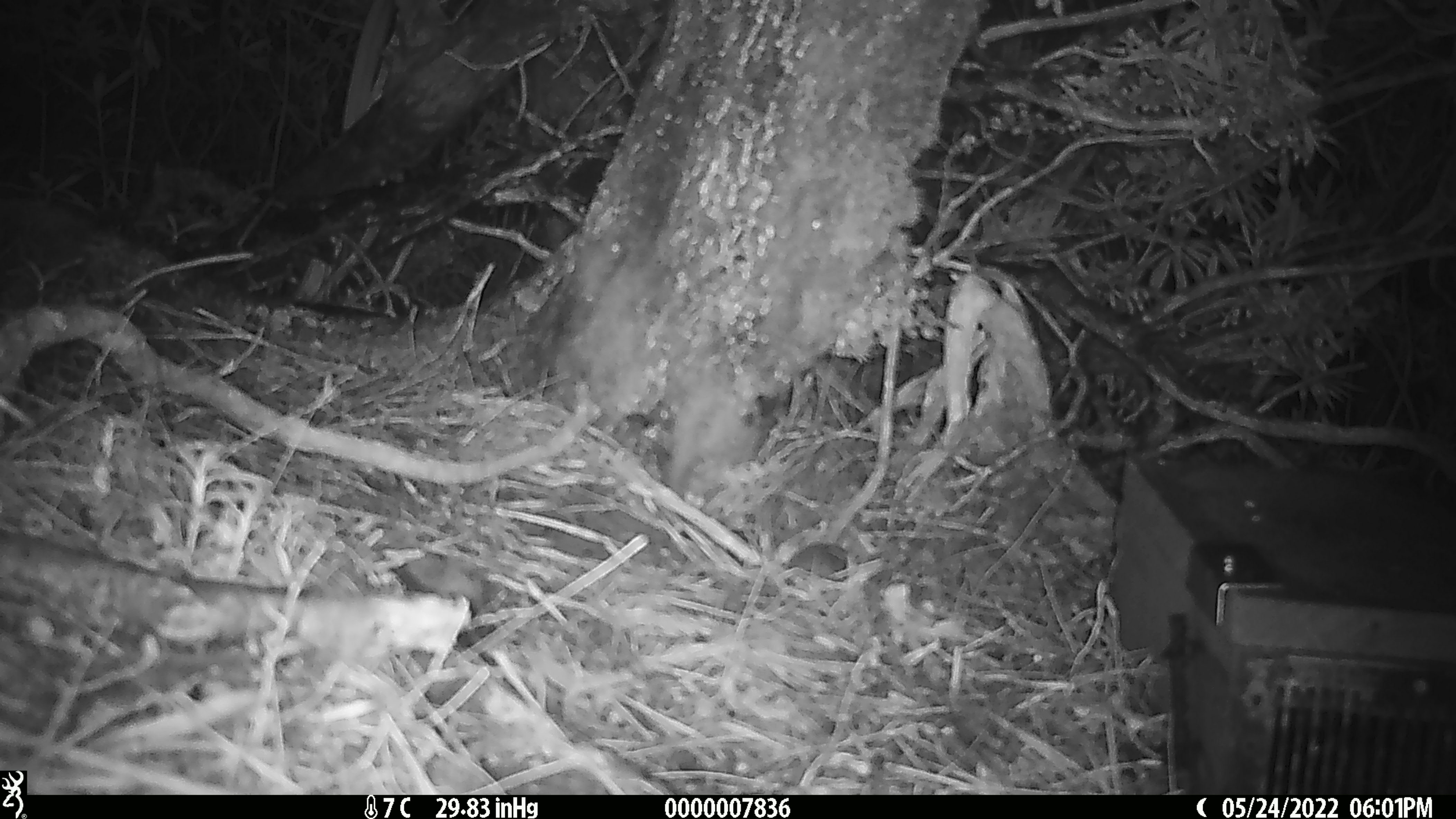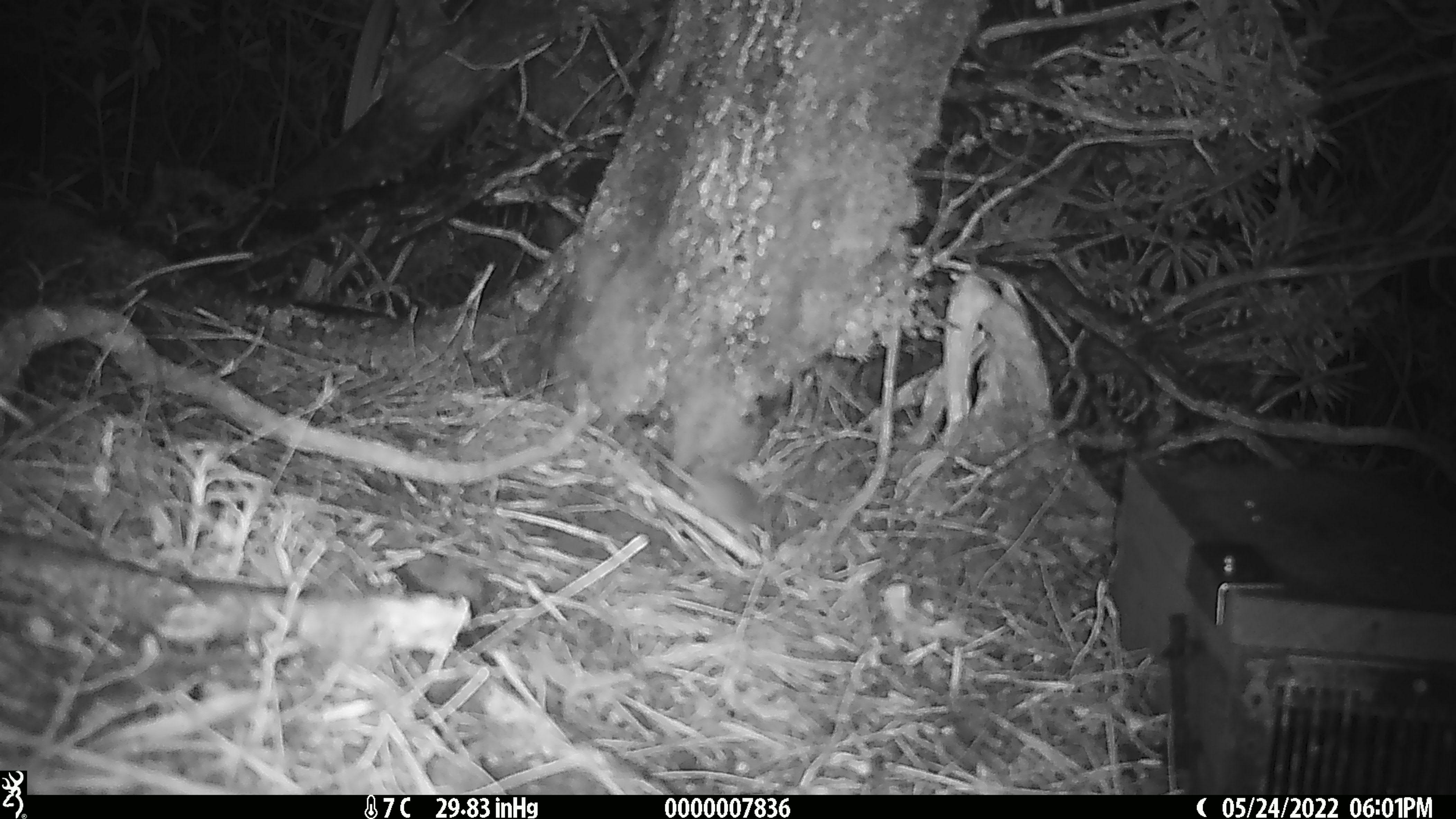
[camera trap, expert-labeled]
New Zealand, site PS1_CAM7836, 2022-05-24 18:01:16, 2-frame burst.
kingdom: Animalia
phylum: Chordata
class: Mammalia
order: Rodentia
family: Muridae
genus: Mus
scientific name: Mus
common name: mouse